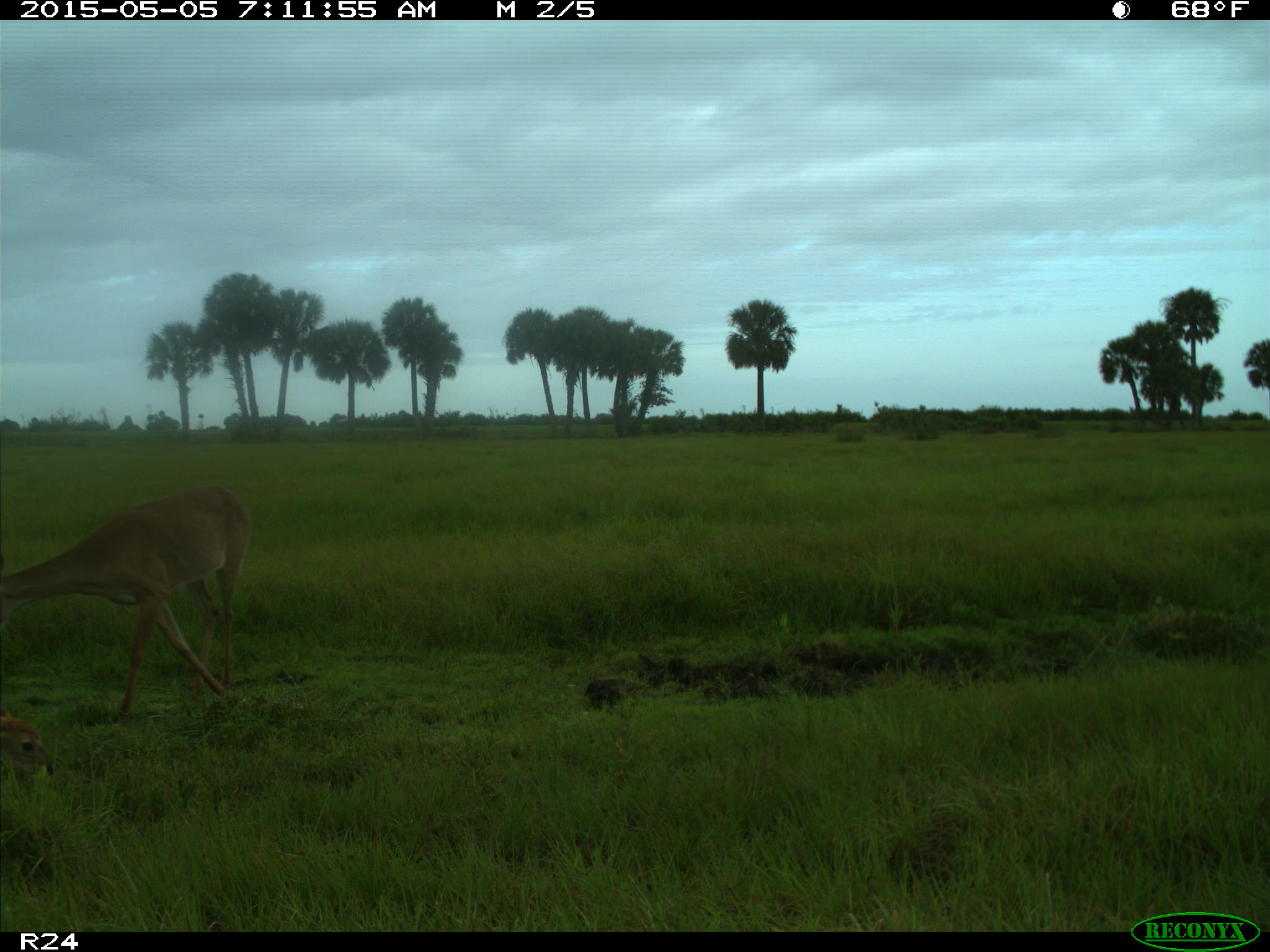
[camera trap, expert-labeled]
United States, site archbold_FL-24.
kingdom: Animalia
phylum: Chordata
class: Mammalia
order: Artiodactyla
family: Bovidae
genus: Bos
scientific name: Bos taurus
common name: domestic cow